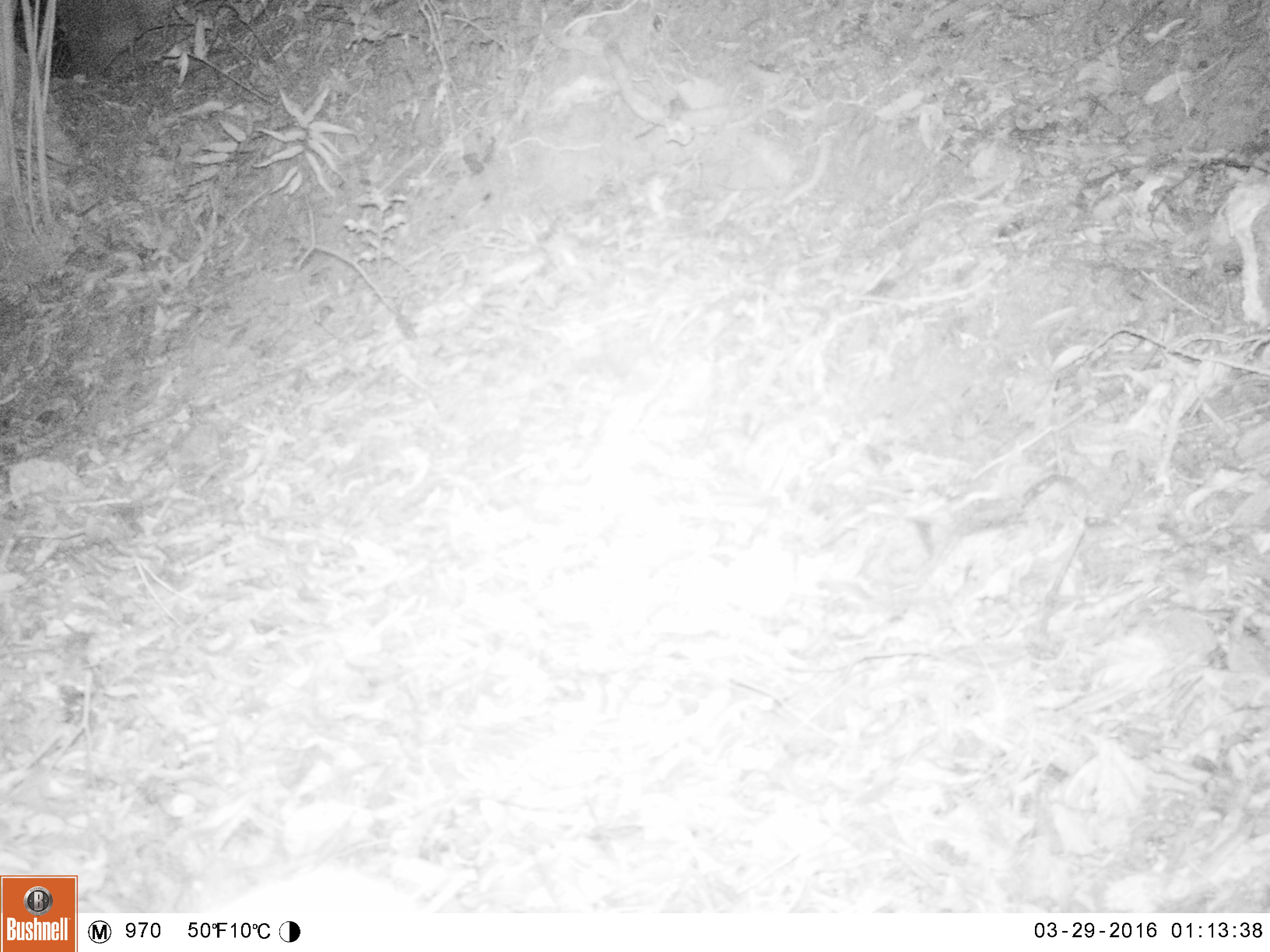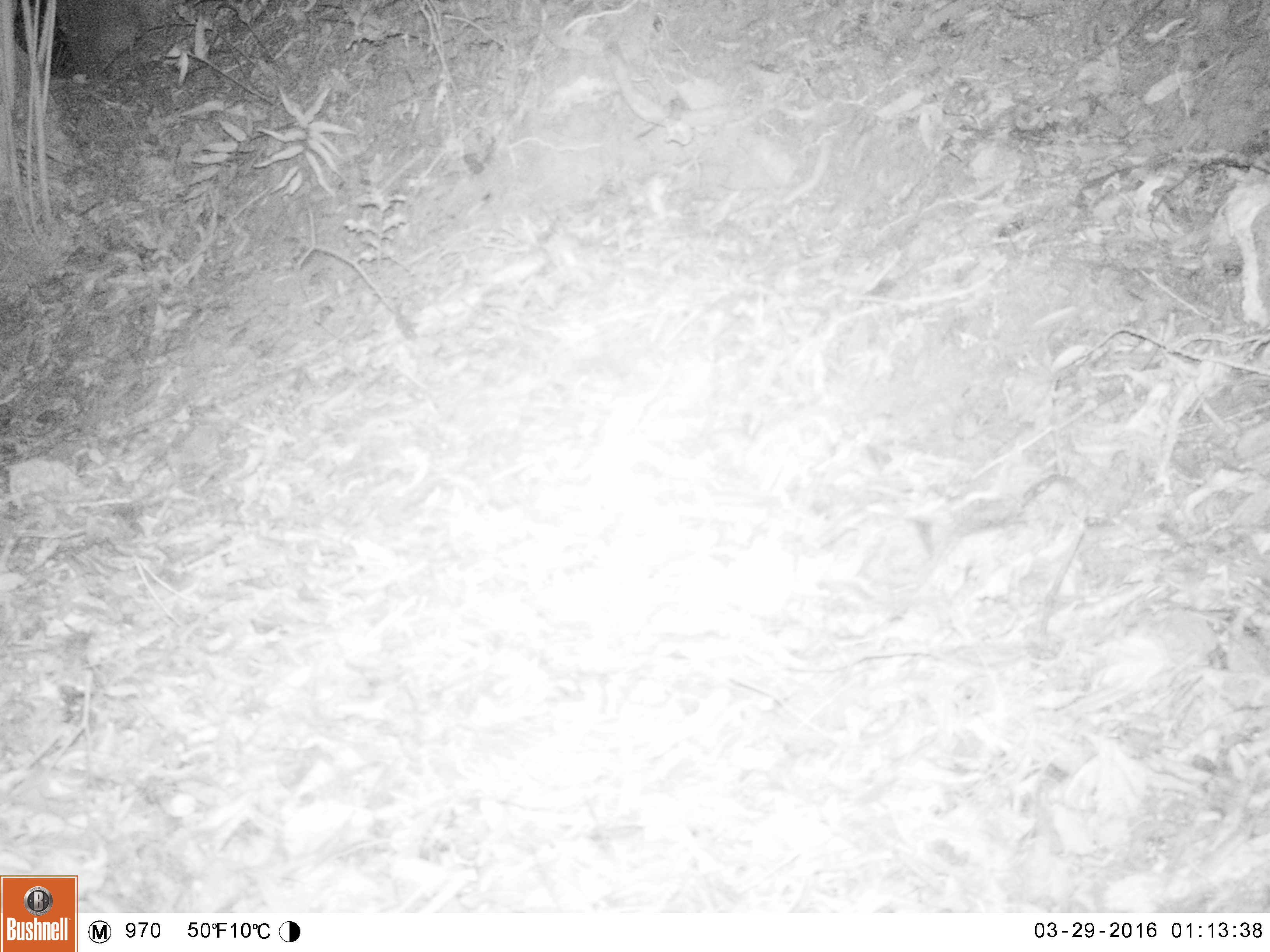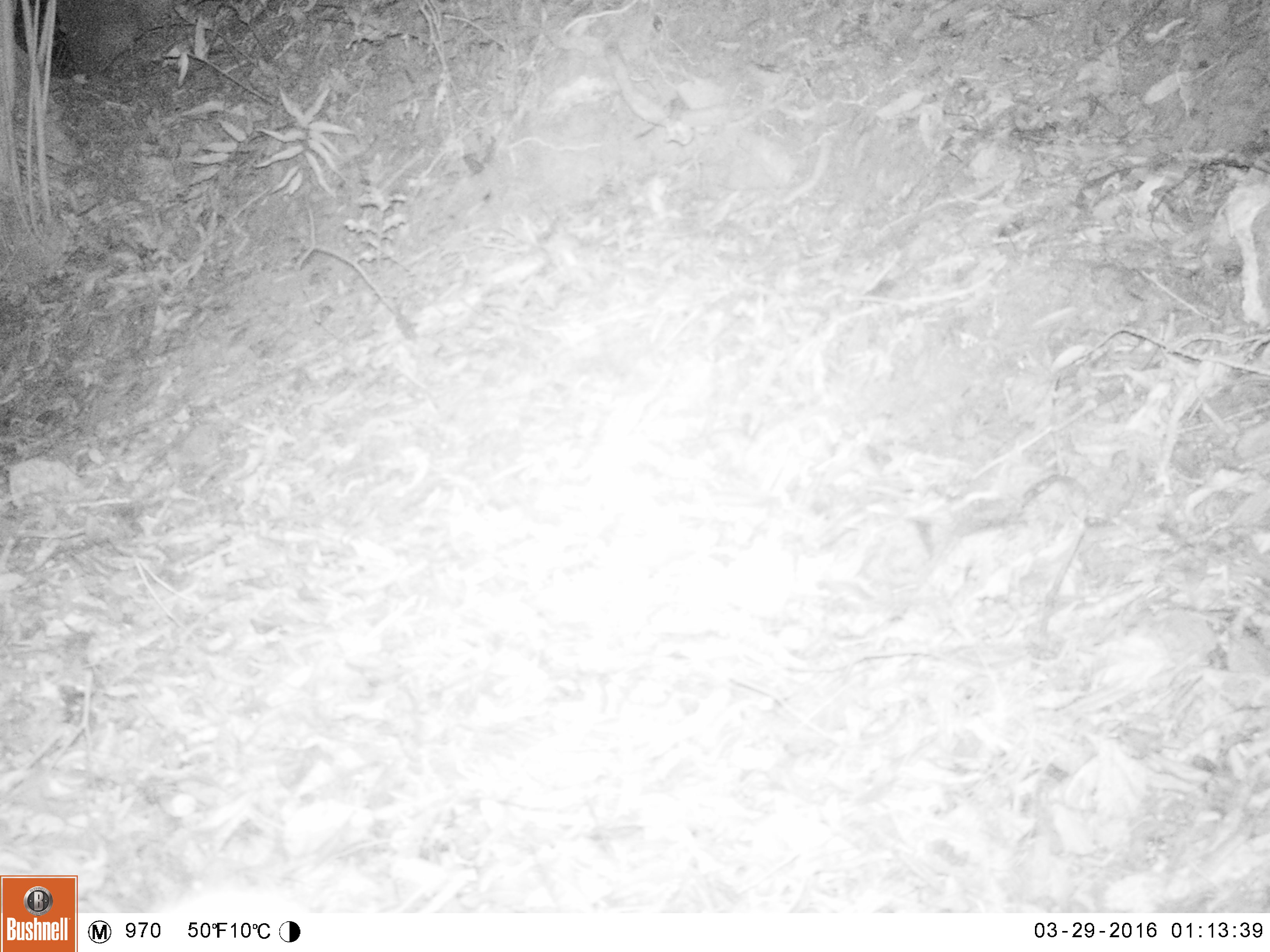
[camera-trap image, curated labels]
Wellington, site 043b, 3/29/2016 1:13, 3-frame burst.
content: unidentified animal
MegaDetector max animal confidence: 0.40